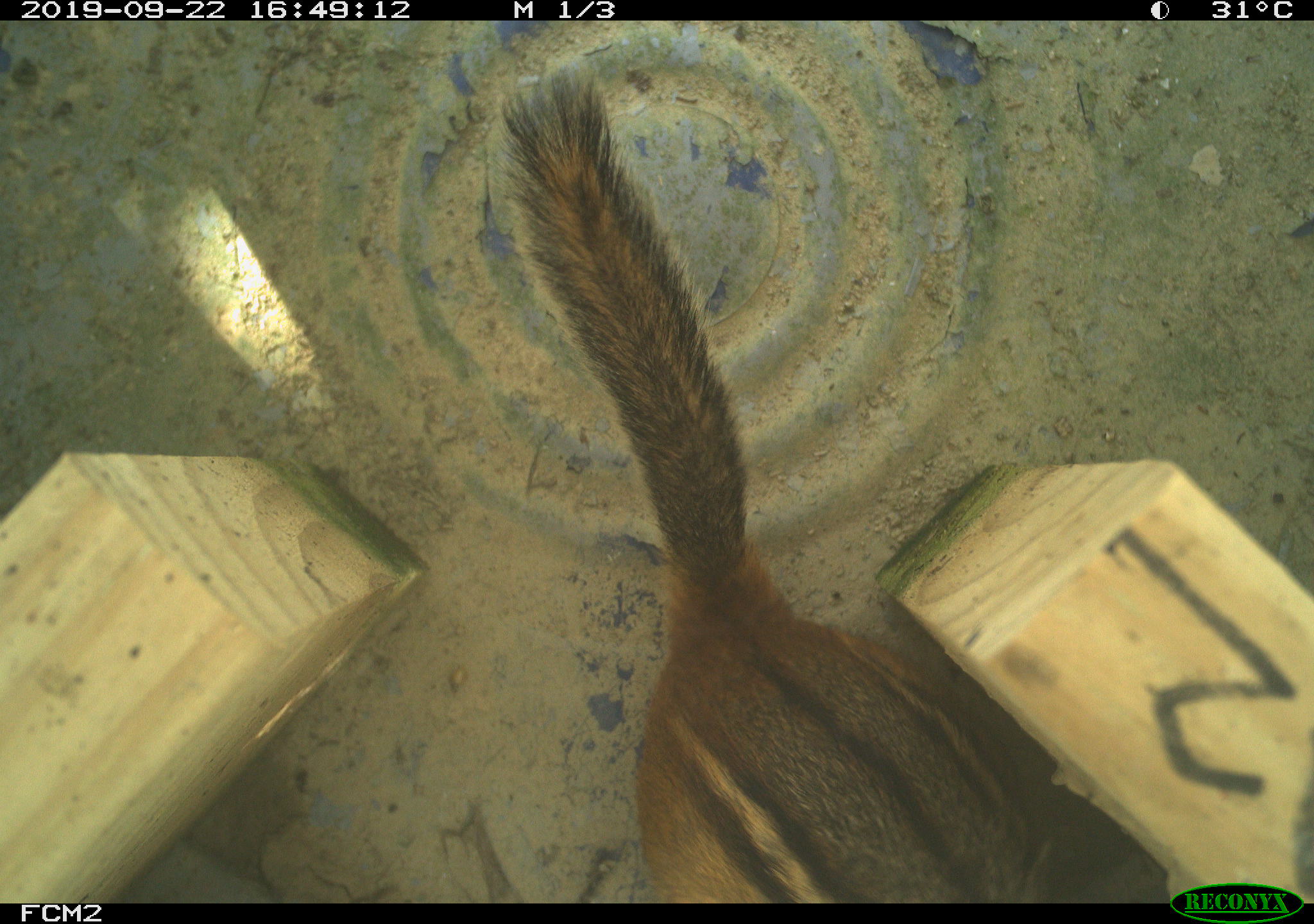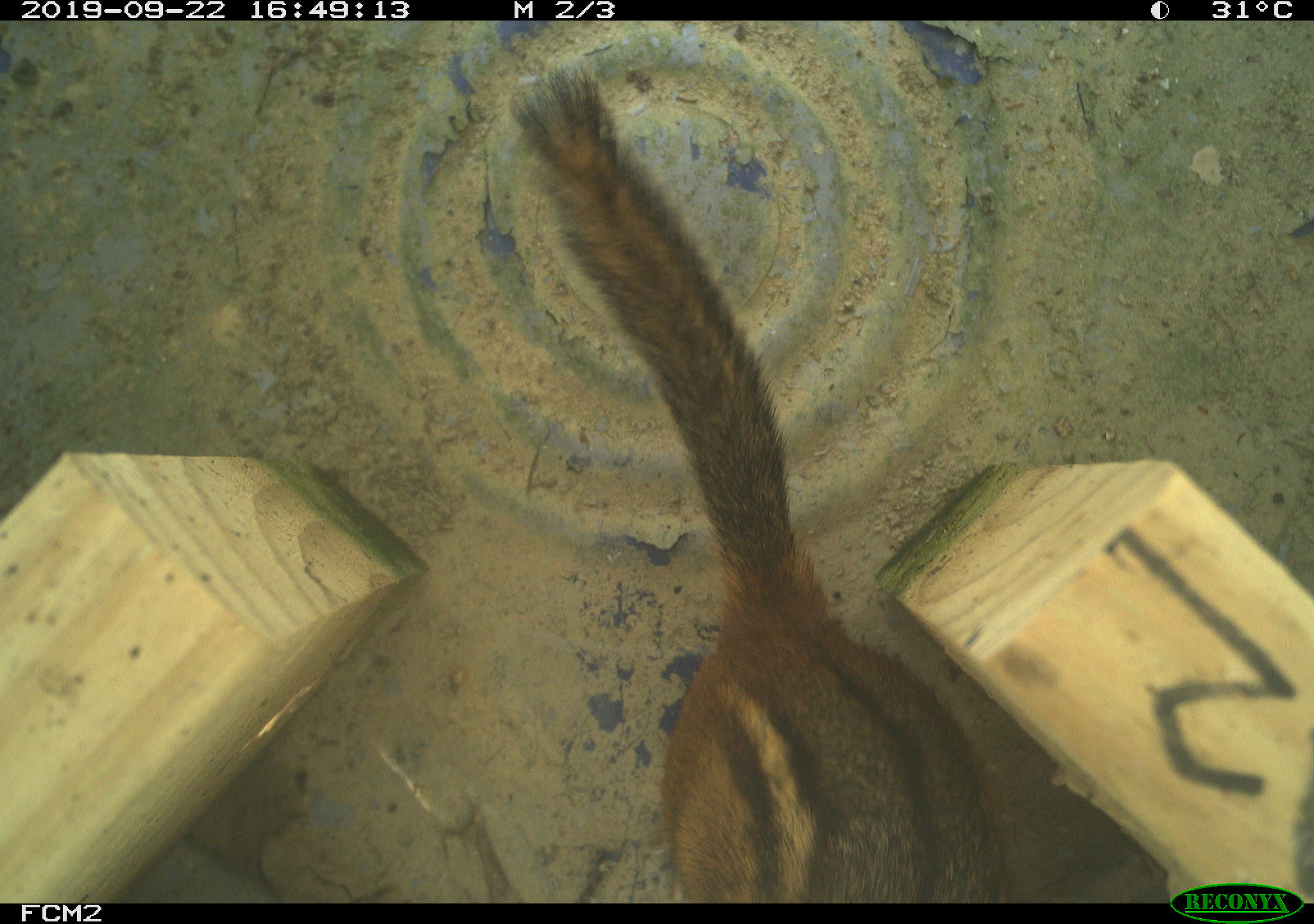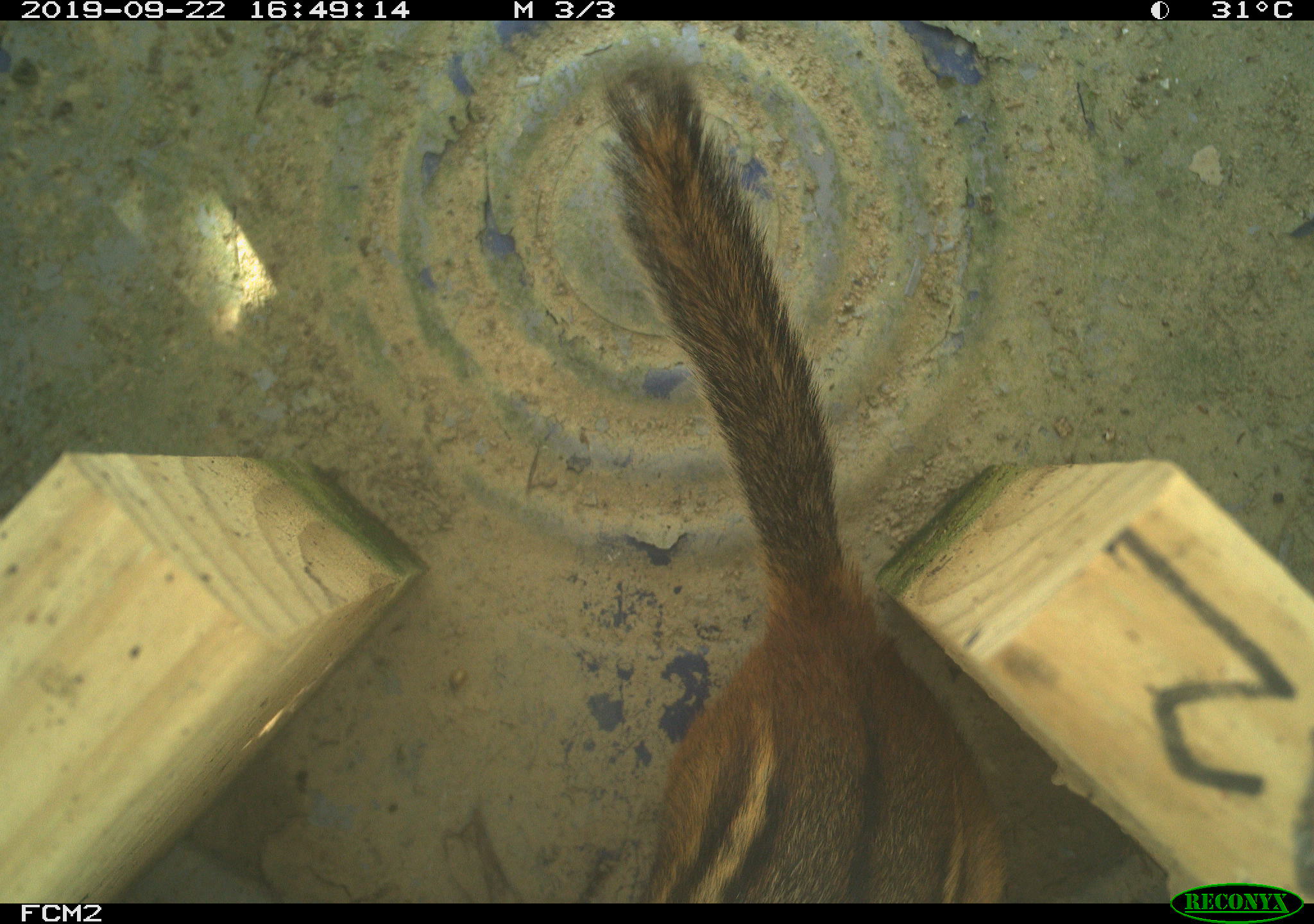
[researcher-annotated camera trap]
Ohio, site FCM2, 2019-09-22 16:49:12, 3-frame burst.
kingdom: Animalia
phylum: Chordata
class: Mammalia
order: Rodentia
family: Sciuridae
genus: Tamias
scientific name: Tamias striatus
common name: eastern chipmunk